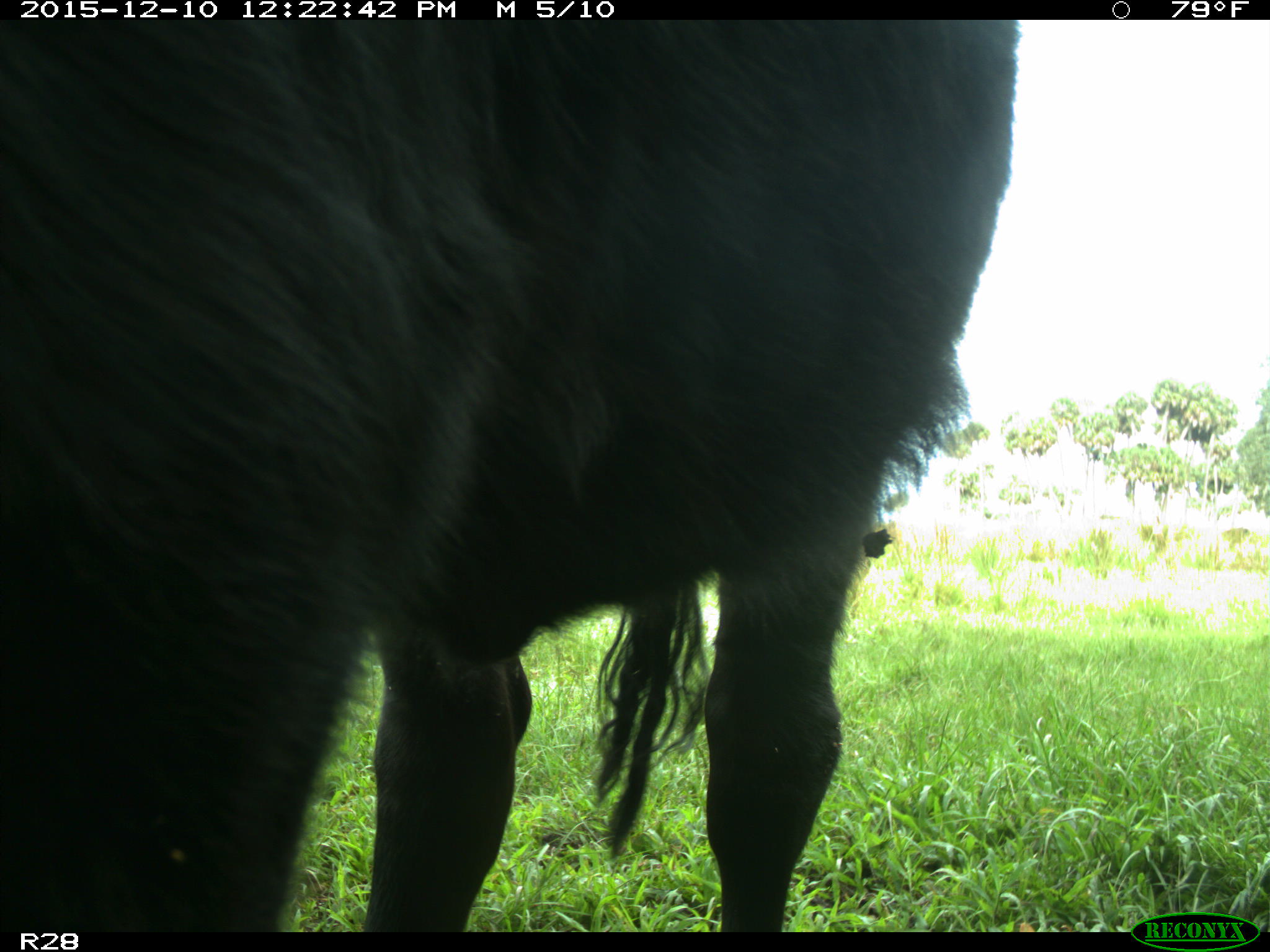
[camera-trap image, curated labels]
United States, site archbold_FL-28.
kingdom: Animalia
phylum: Chordata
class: Mammalia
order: Artiodactyla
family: Bovidae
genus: Bos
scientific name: Bos taurus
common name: domestic cow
Bos taurus (domestic cow).